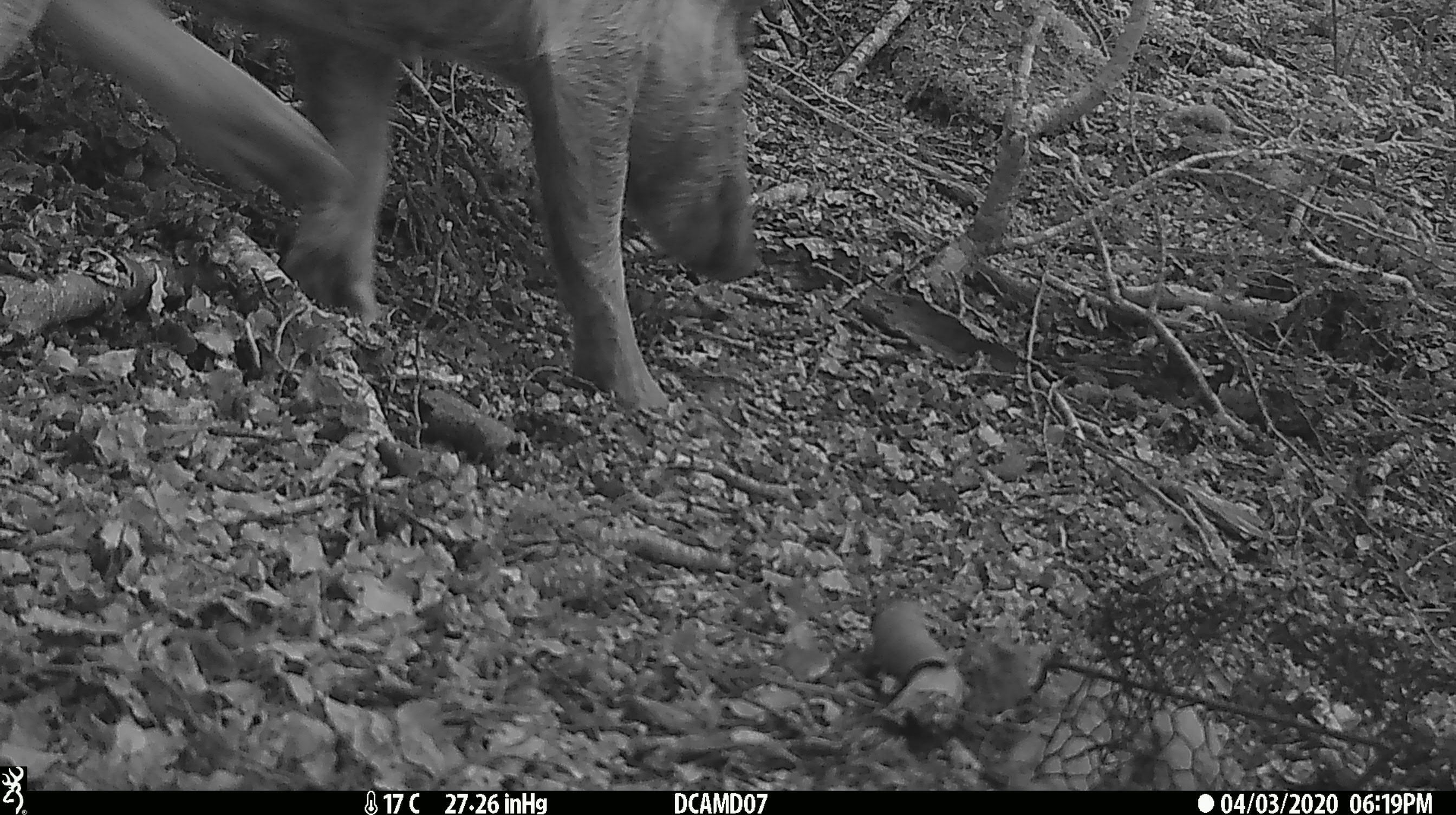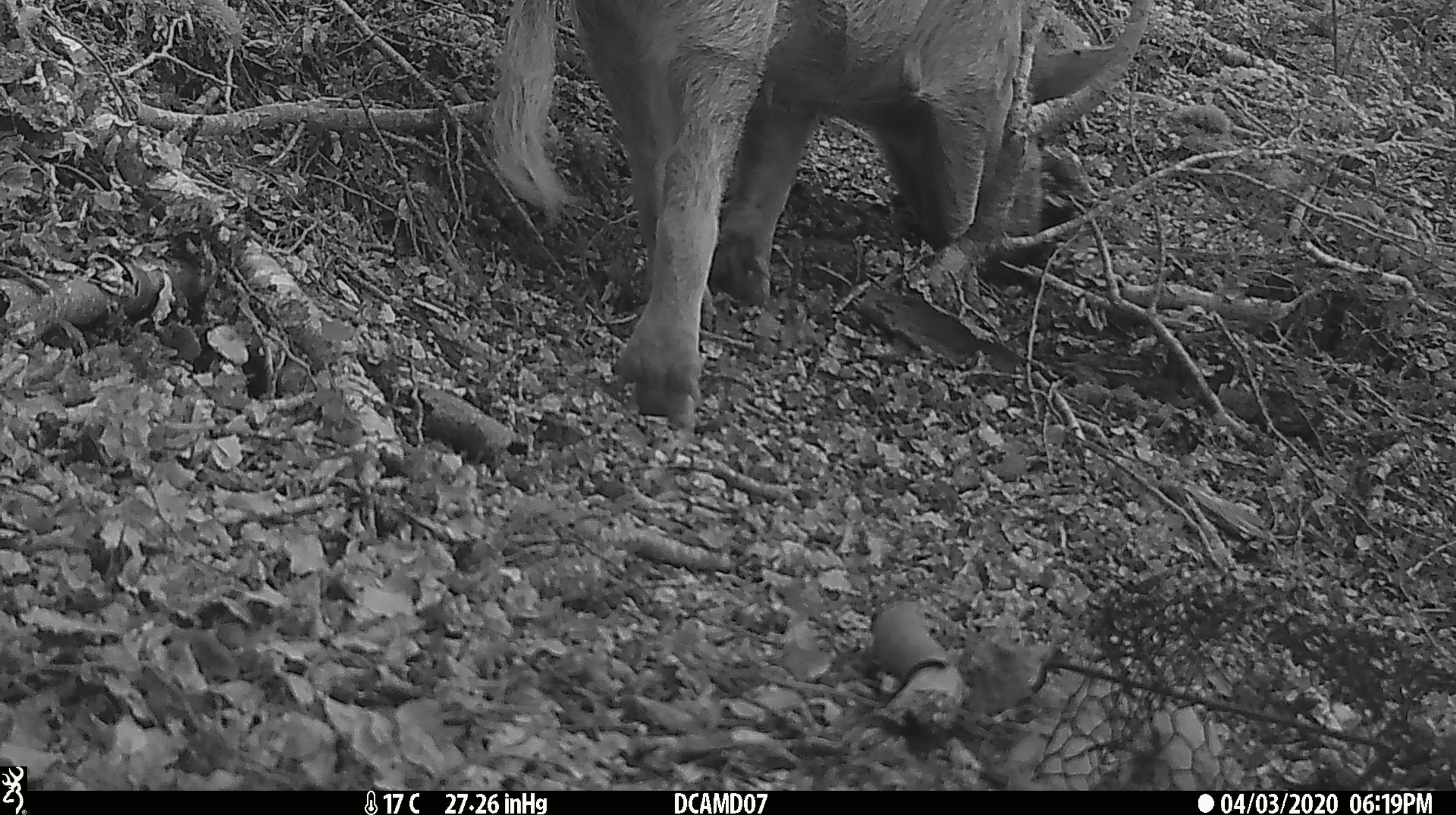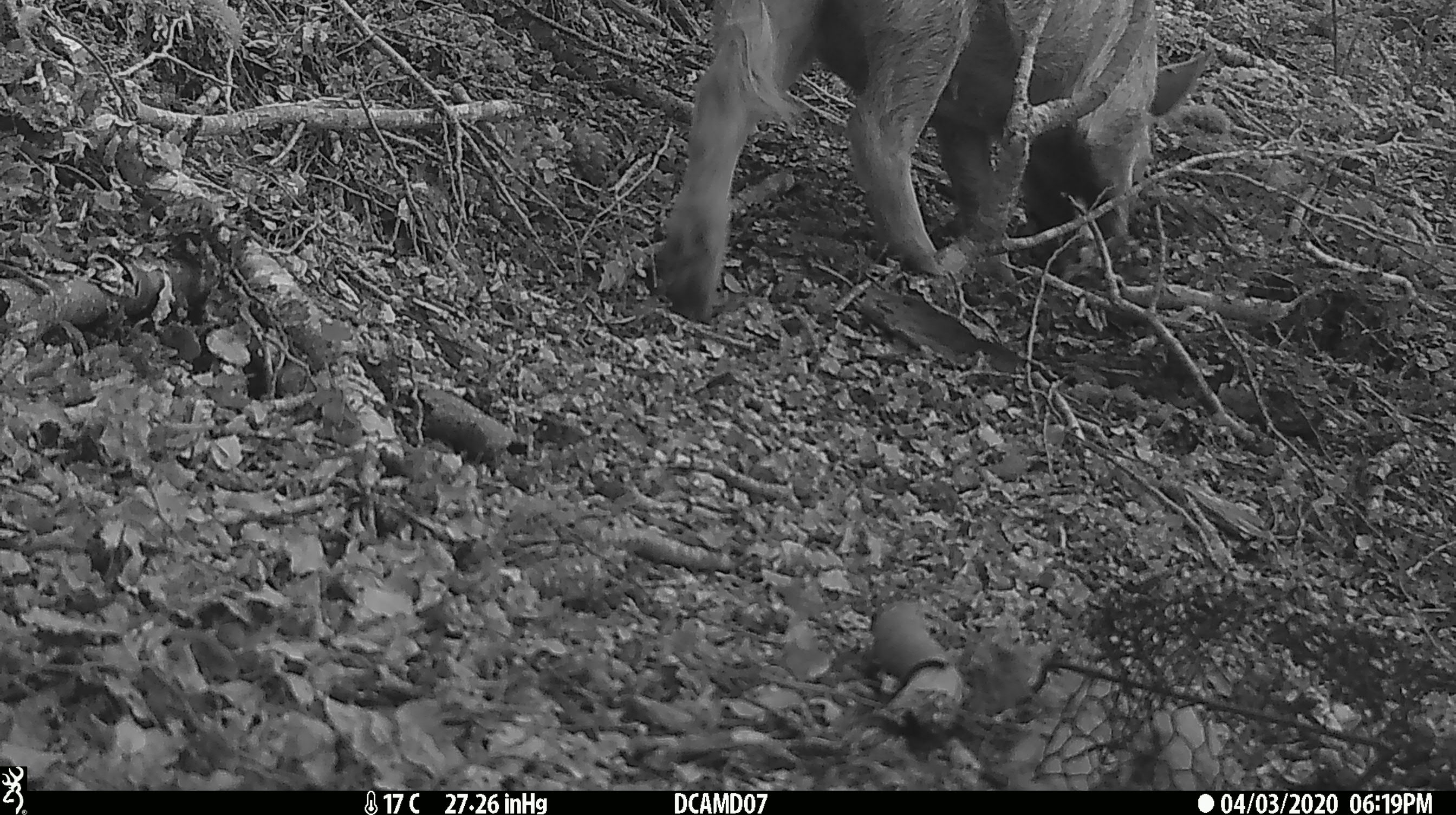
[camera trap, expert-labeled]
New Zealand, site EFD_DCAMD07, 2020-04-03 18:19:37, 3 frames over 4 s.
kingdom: Animalia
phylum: Chordata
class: Mammalia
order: Artiodactyla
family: Suidae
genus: Sus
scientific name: Sus scrofa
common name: pig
Pig (Sus scrofa).